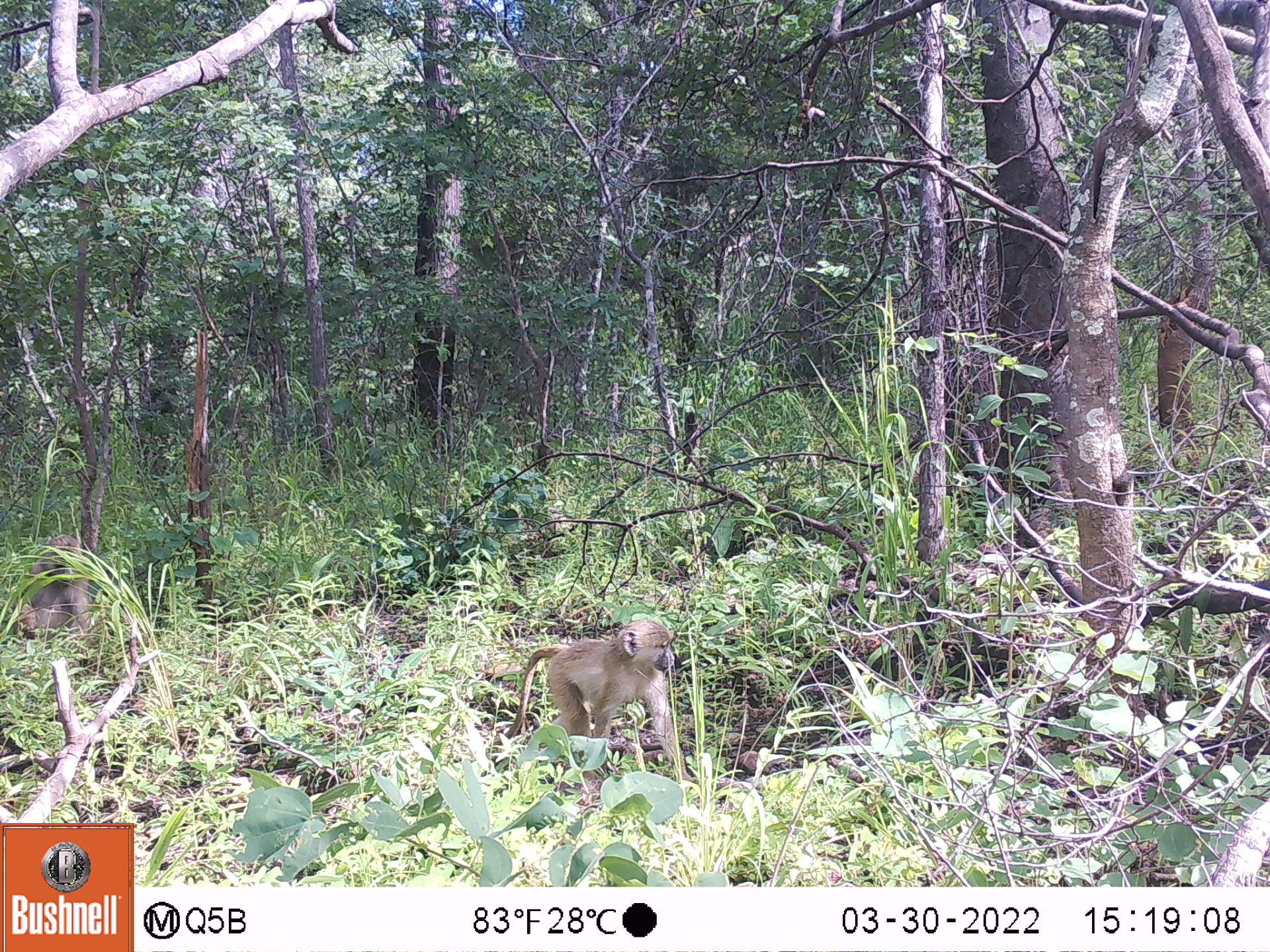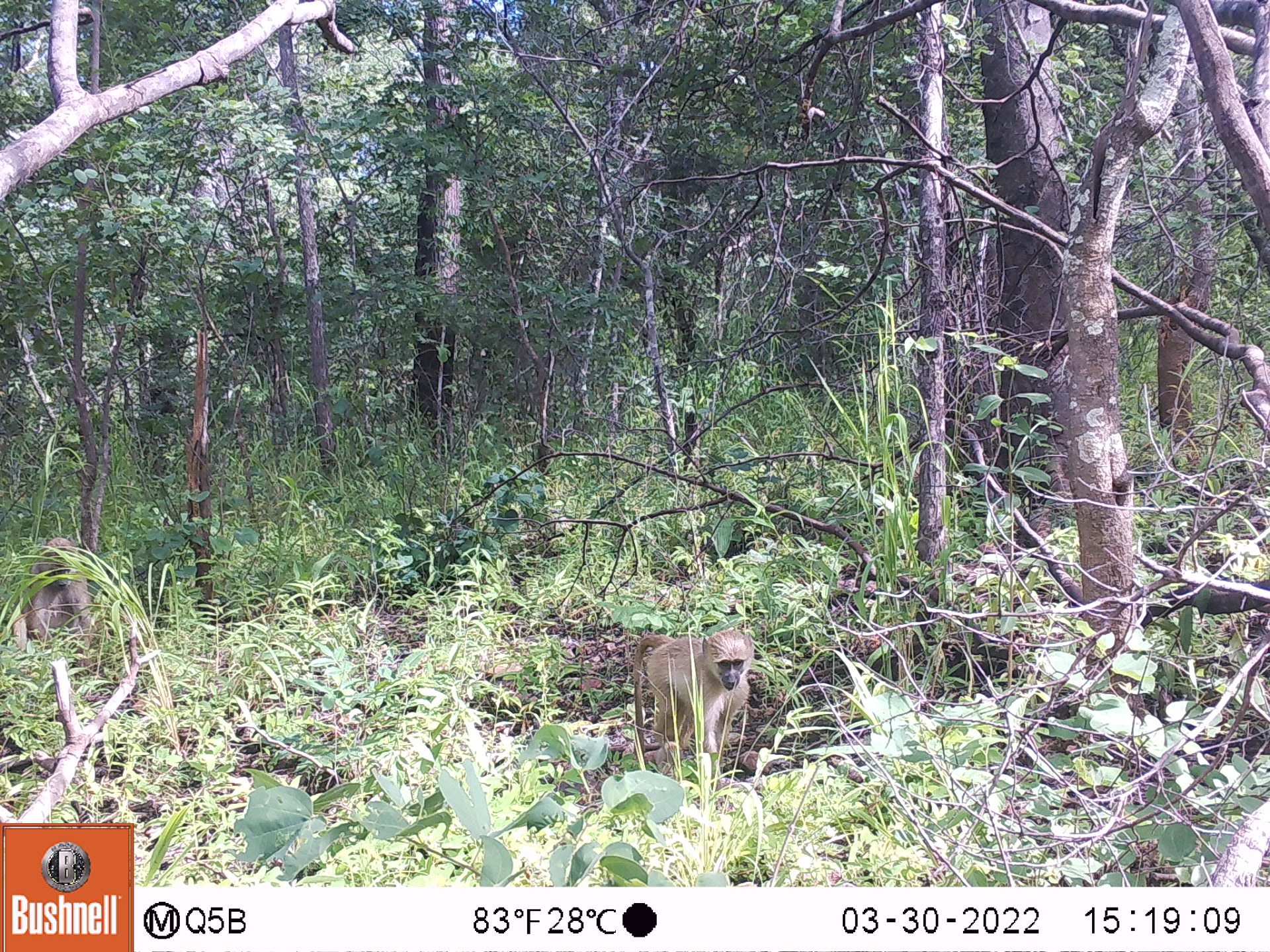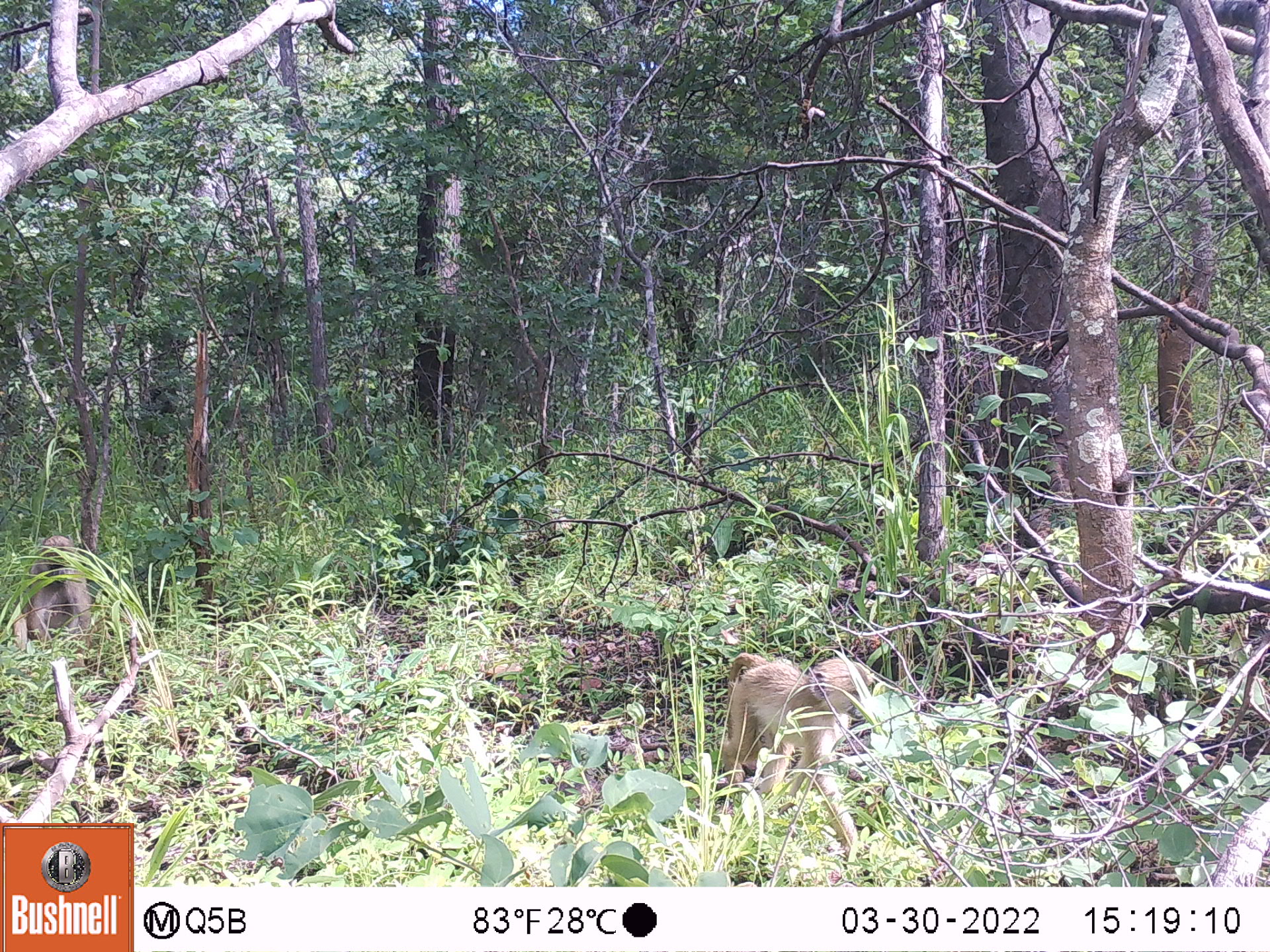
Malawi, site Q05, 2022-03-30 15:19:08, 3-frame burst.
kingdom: Animalia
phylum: Chordata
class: Mammalia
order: Primates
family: Cercopithecidae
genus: Papio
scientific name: Papio cynocephalus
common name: yellow baboon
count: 2